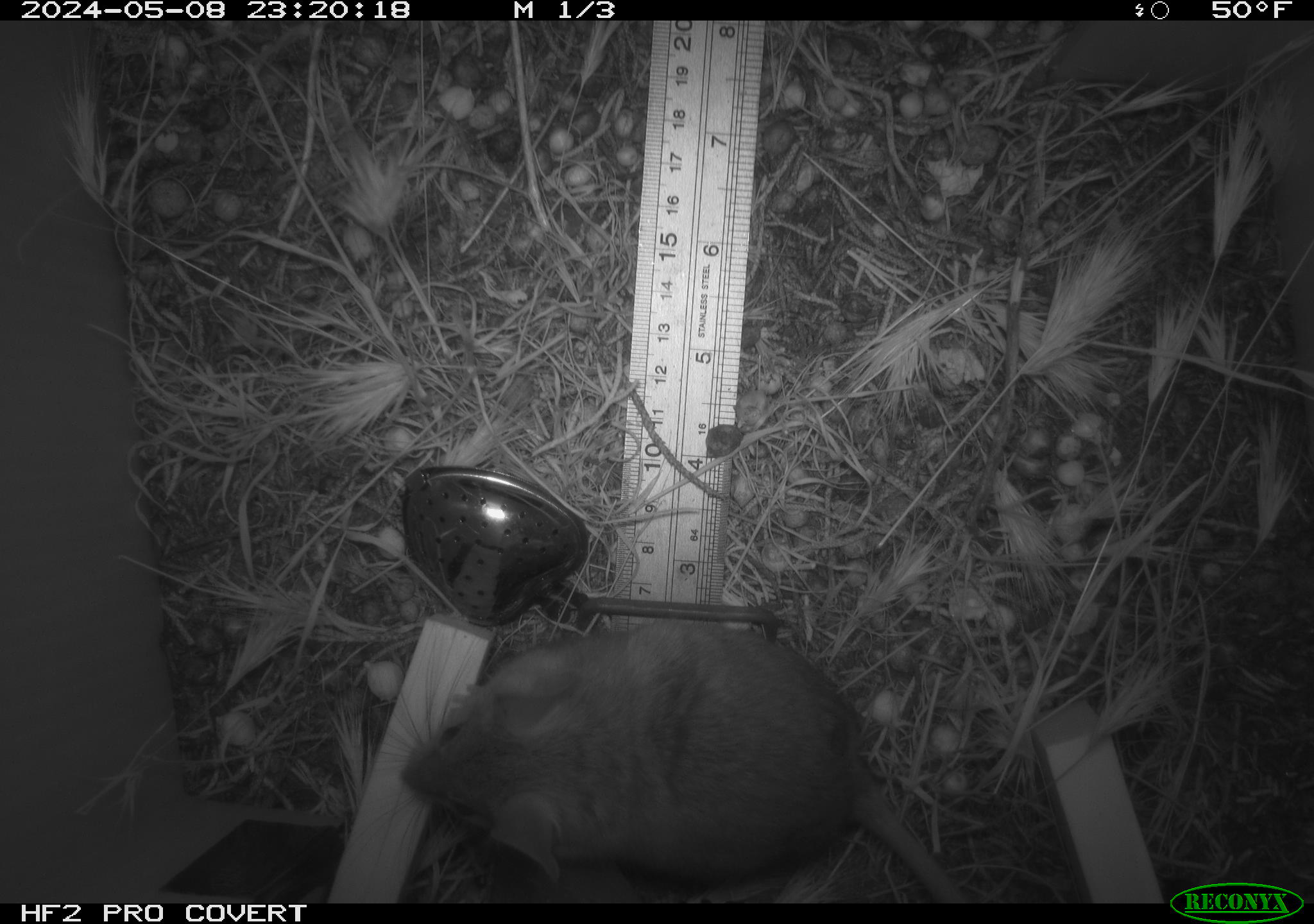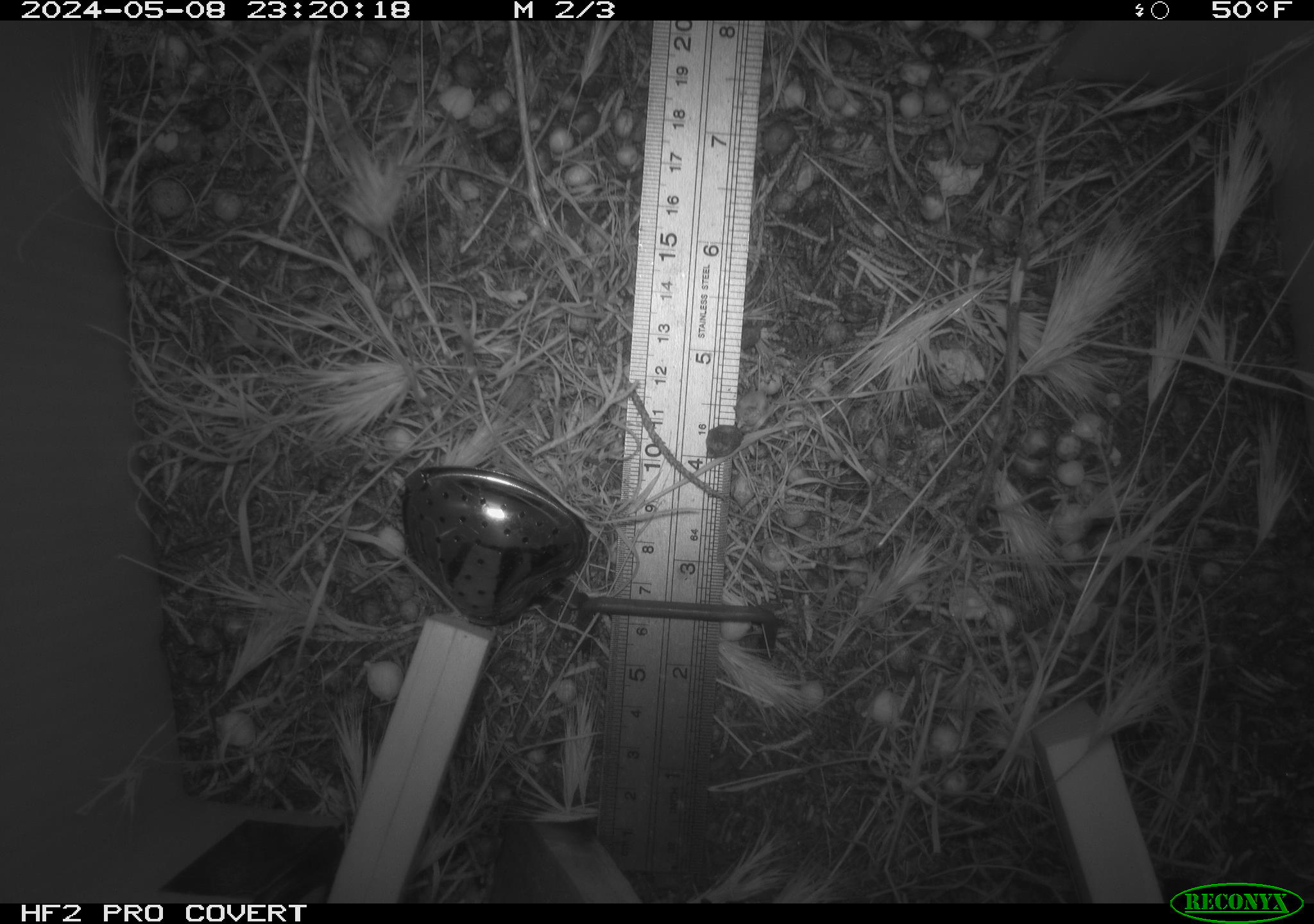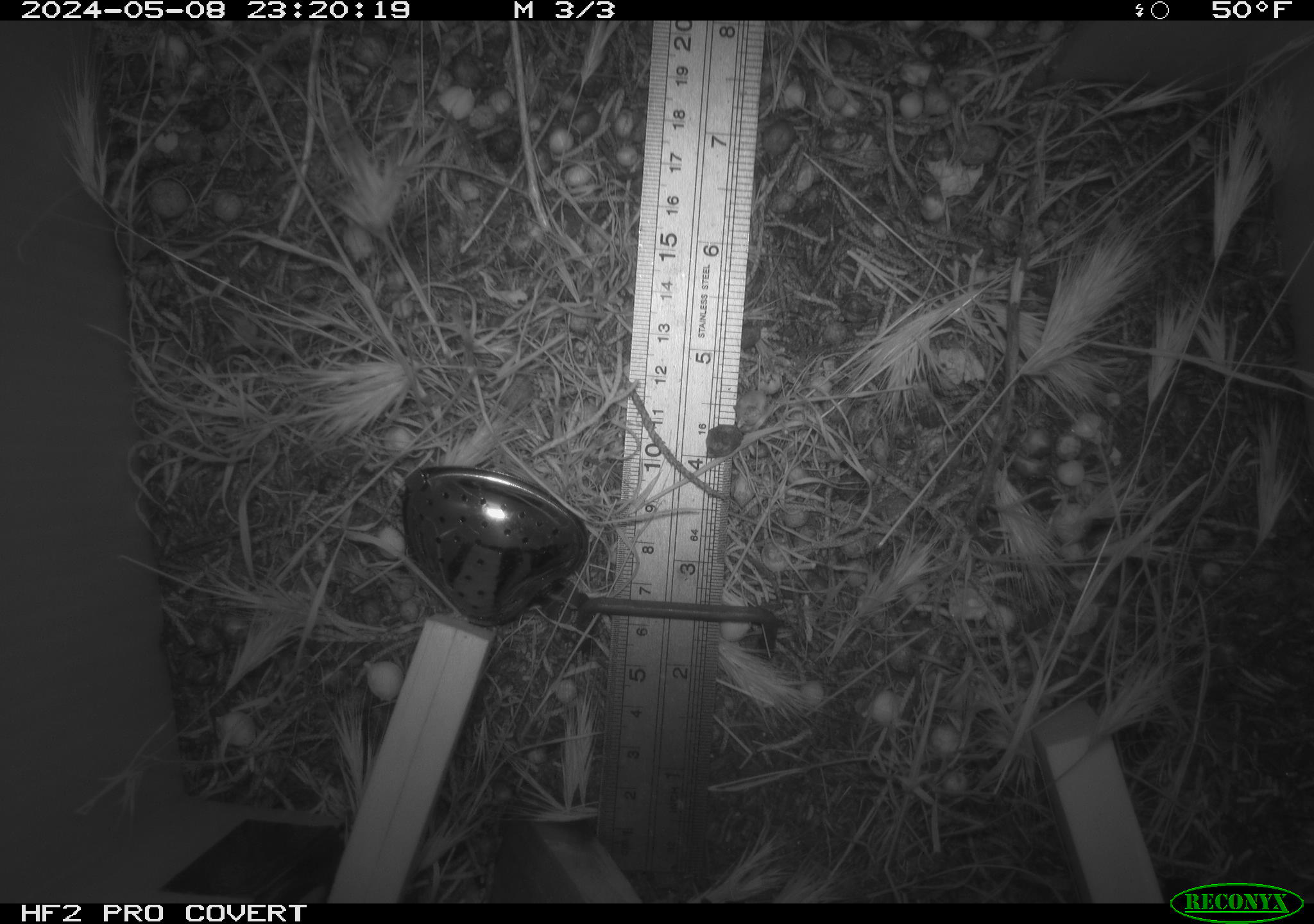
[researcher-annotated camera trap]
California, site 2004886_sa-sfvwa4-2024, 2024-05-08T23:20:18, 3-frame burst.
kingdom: Animalia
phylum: Chordata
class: Mammalia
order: Rodentia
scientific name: Rodentia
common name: mouse species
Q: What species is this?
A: Mouse species (Rodentia).